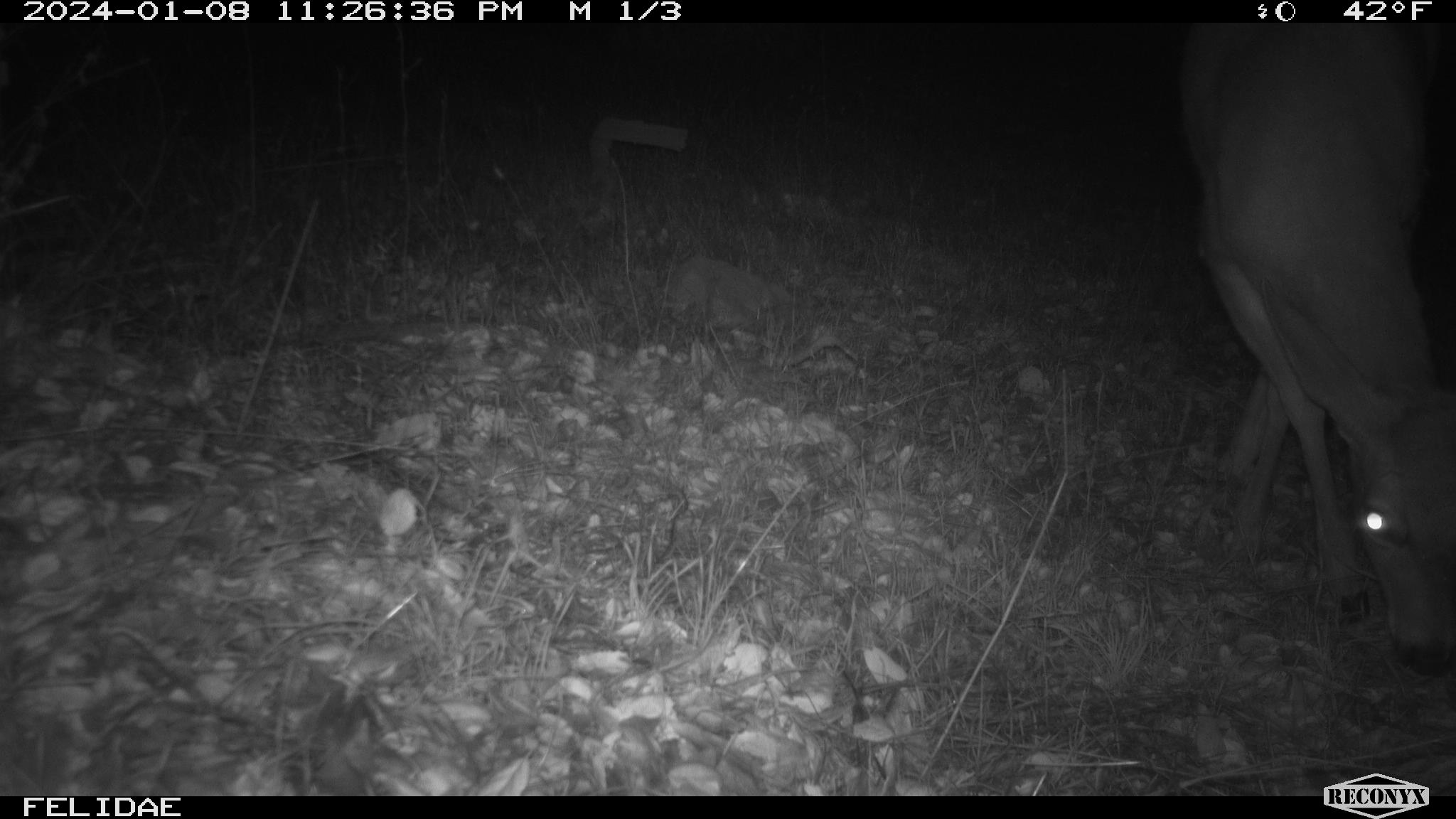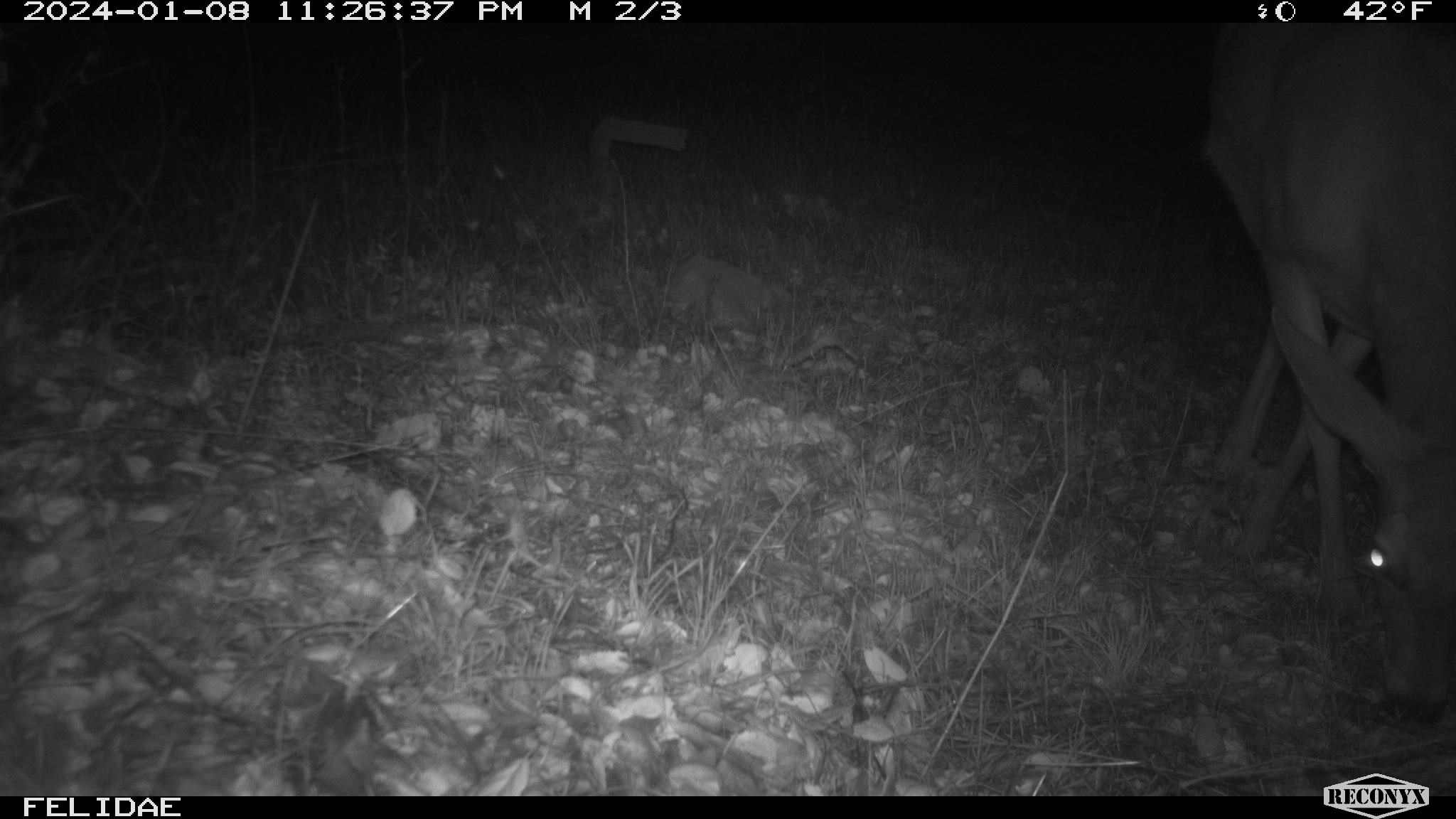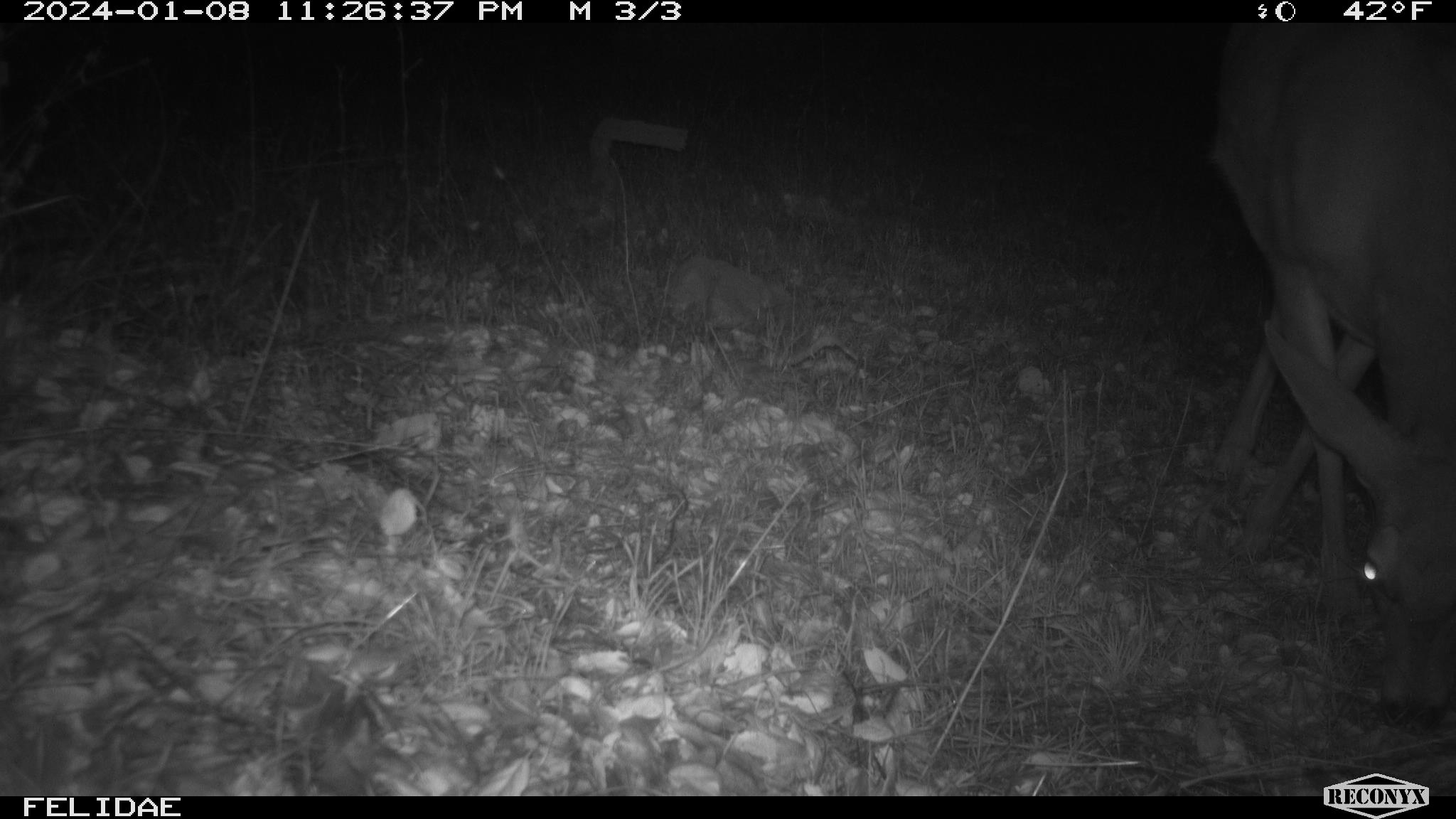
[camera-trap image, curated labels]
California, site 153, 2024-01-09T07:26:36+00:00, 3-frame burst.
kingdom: Animalia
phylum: Chordata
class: Mammalia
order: Artiodactyla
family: Cervidae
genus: Odocoileus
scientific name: Odocoileus hemionus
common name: mule deer